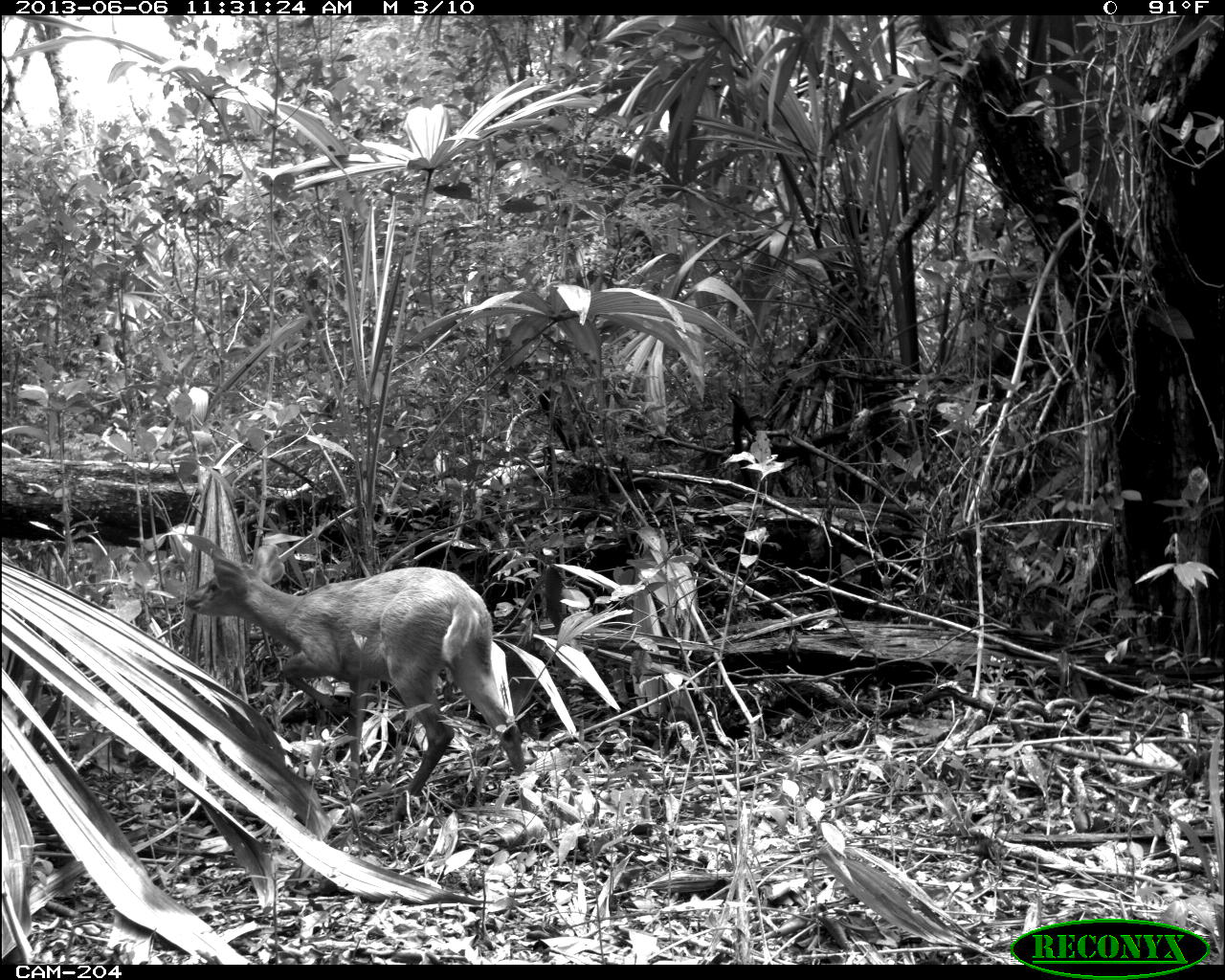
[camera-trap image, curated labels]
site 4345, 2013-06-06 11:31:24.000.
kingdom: Animalia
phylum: Chordata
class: Mammalia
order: Artiodactyla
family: Cervidae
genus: Odocoileus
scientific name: Odocoileus pandora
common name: yucatán brown brocket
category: mazama pandora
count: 1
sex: female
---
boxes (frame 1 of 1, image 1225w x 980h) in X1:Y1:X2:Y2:
mazama pandora: 179:529:526:826